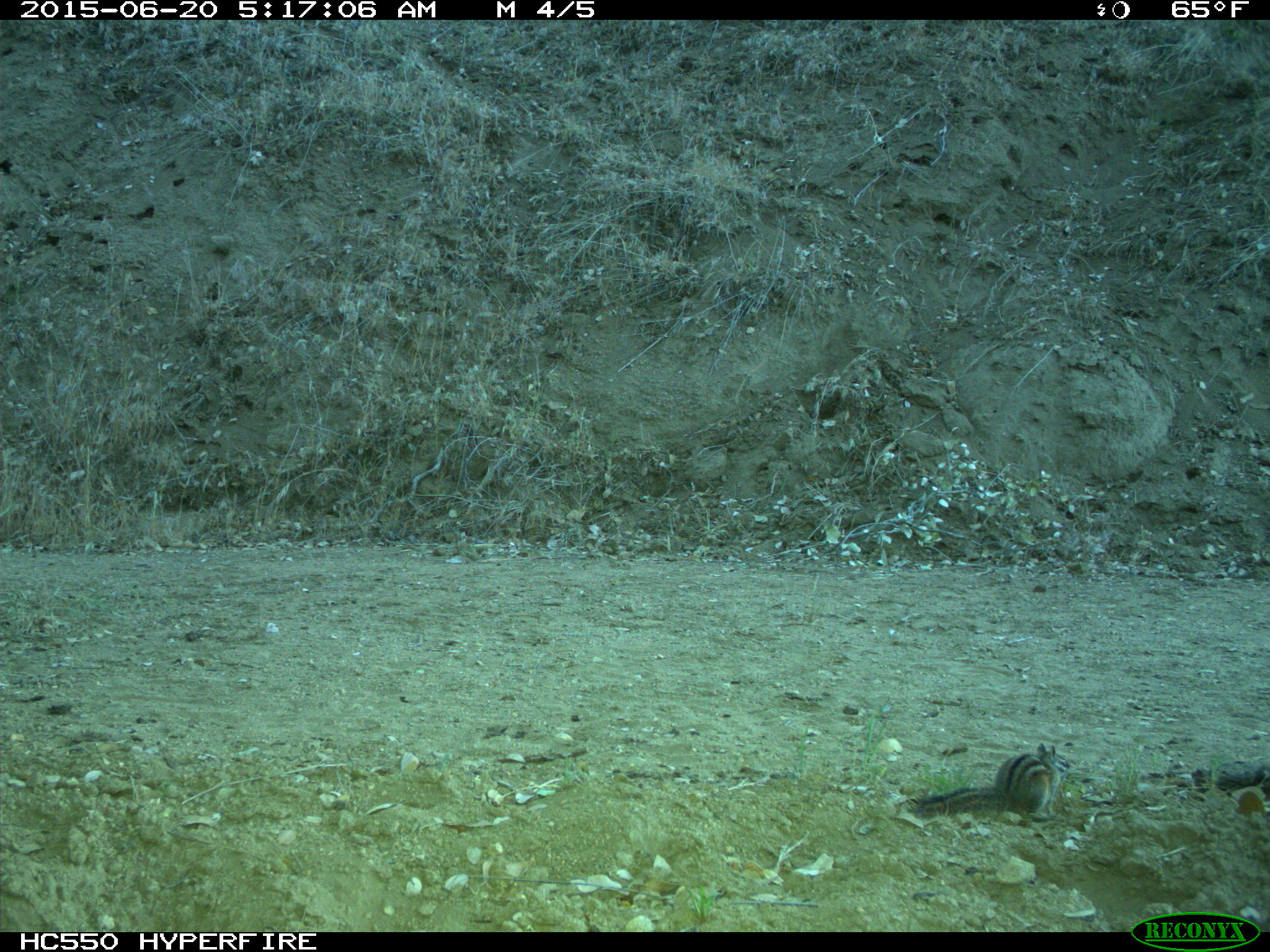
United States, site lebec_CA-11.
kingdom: Animalia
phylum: Chordata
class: Mammalia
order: Rodentia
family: Sciuridae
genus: Tamias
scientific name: Tamias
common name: chipmunk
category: unidentified chipmunk